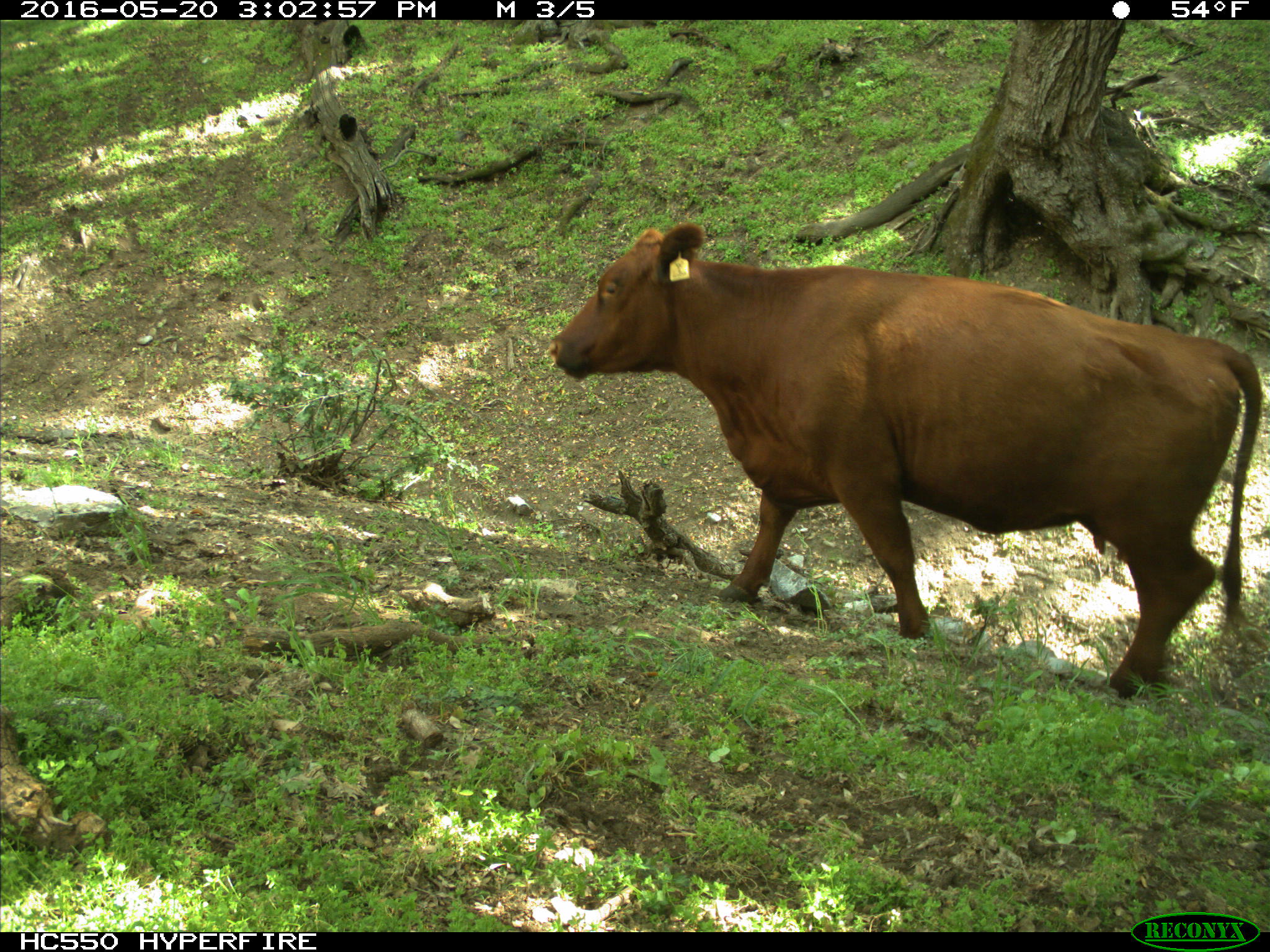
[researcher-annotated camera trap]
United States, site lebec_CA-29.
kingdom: Animalia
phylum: Chordata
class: Mammalia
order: Artiodactyla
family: Bovidae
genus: Bos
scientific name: Bos taurus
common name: domestic cow